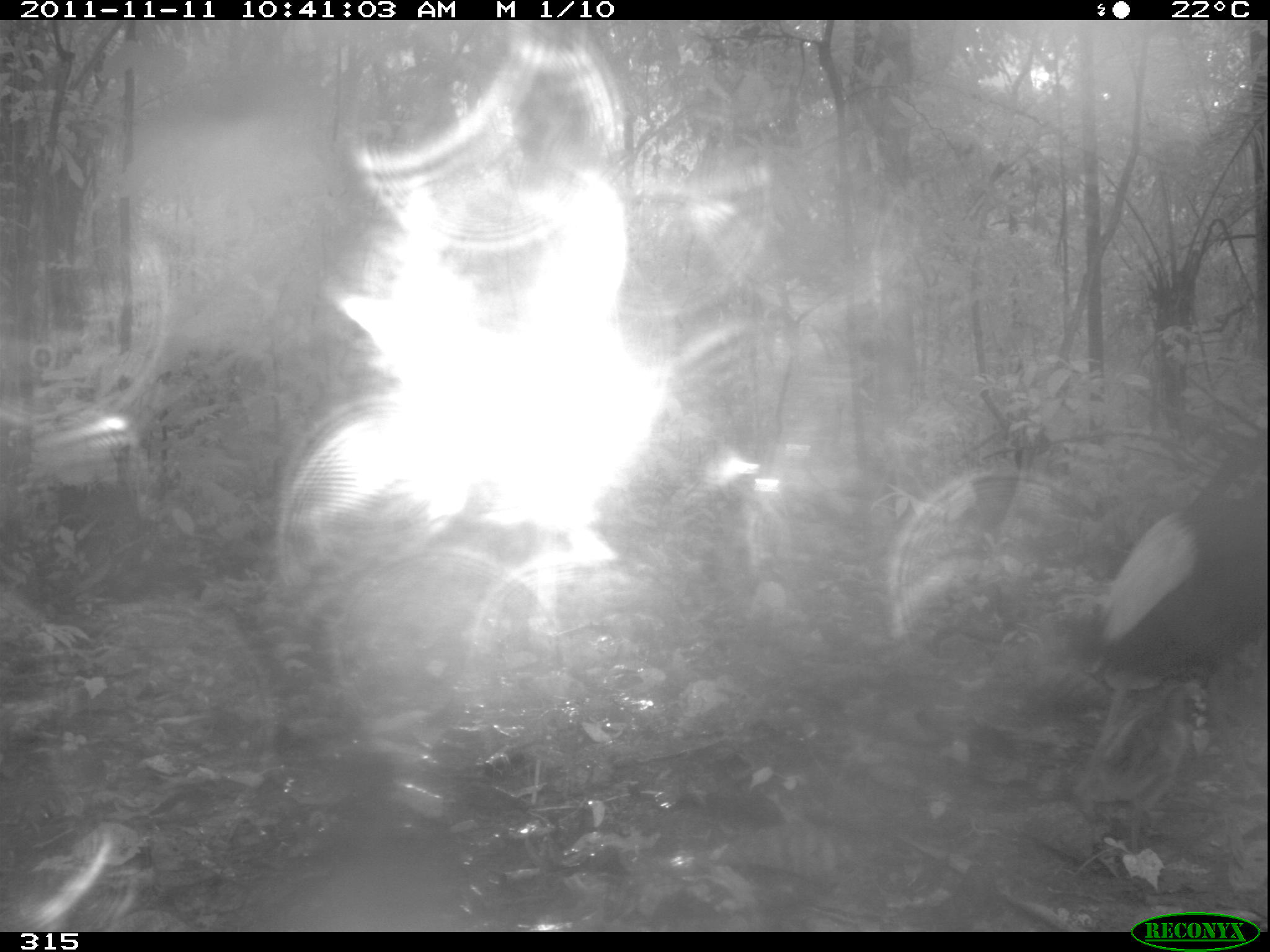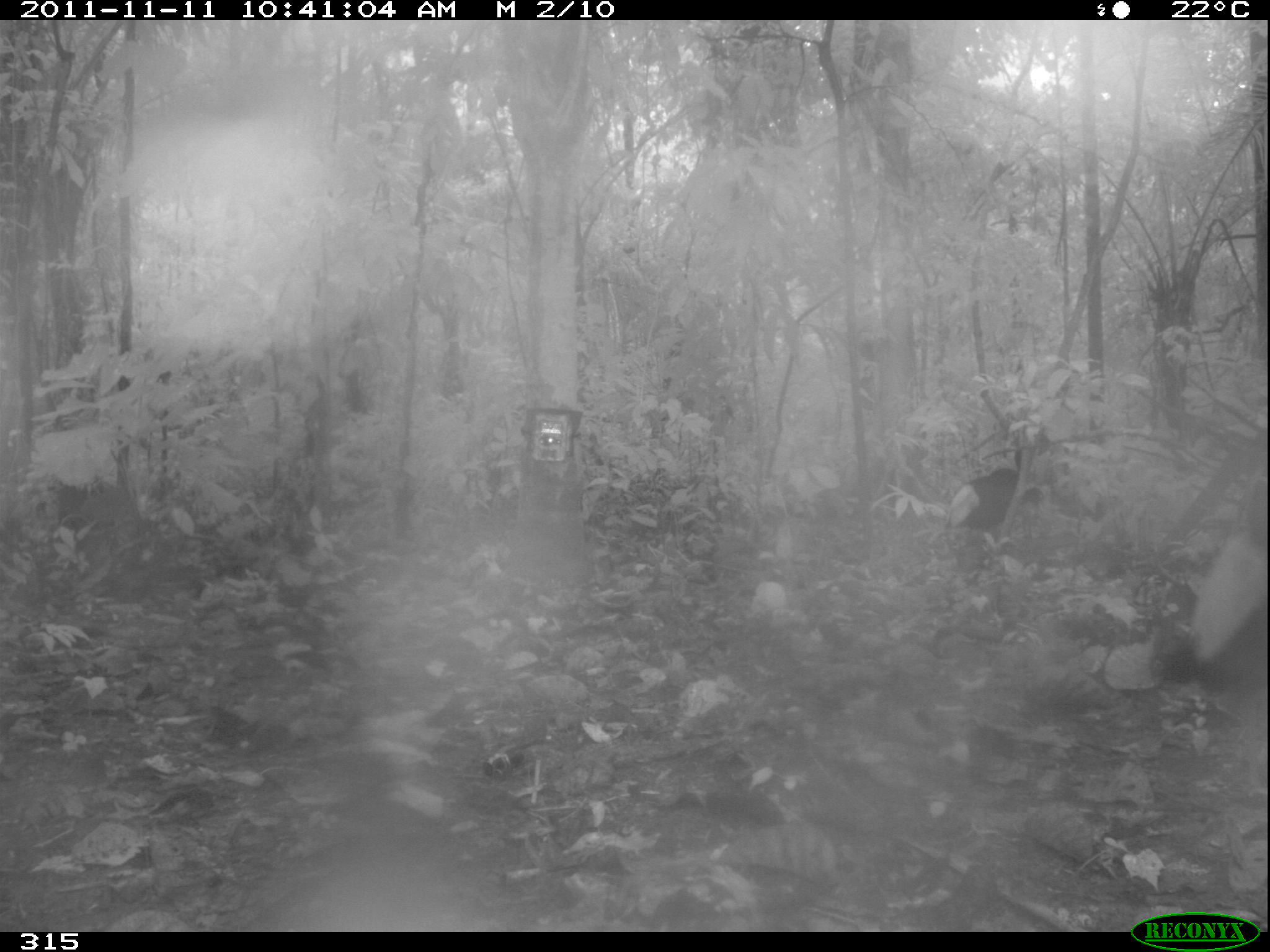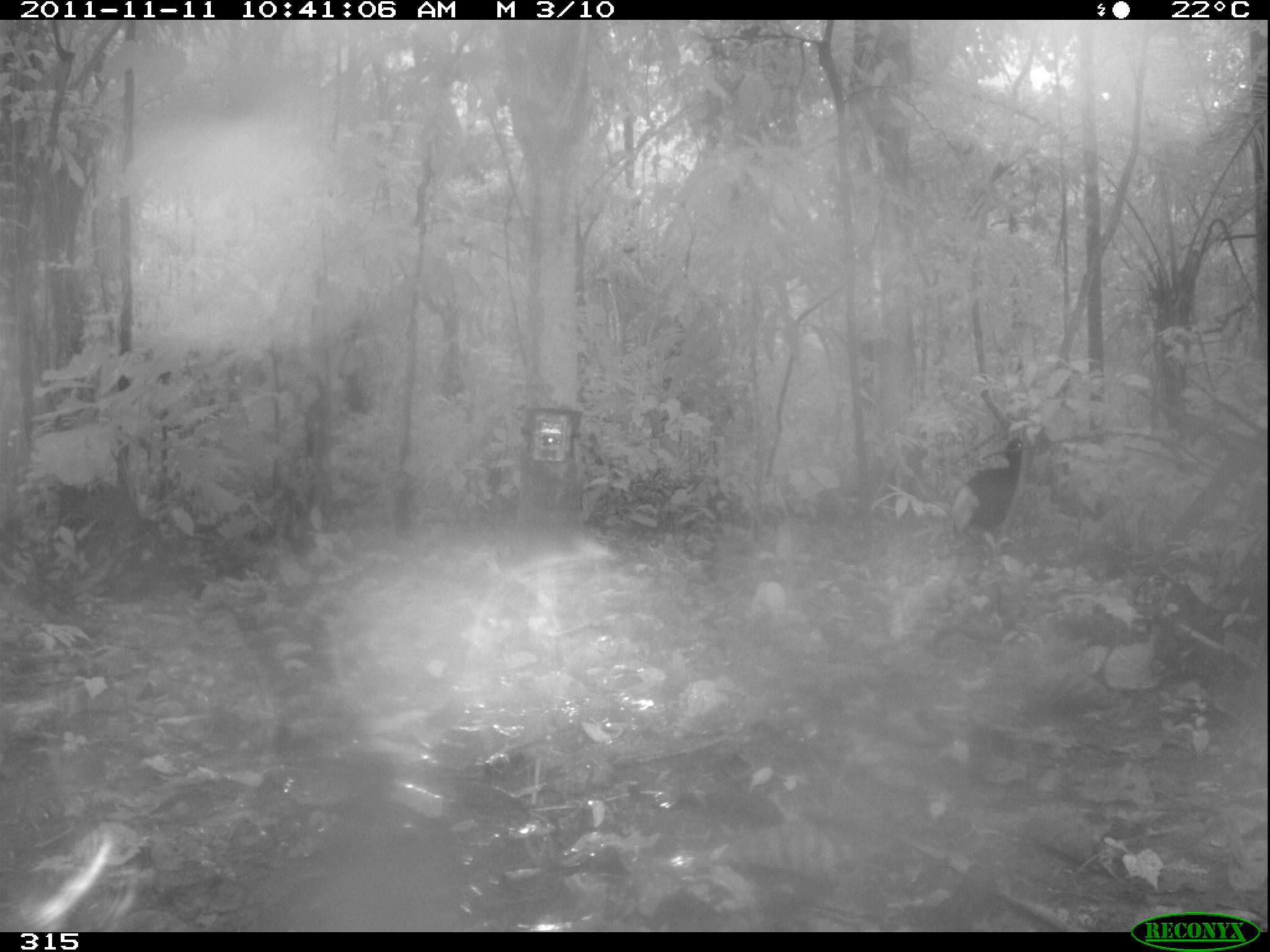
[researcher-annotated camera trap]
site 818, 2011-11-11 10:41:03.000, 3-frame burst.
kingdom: Animalia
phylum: Chordata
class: Aves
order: Gruiformes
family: Psophiidae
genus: Psophia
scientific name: Psophia leucoptera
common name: pale-winged trumpeter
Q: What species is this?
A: Psophia leucoptera (pale-winged trumpeter).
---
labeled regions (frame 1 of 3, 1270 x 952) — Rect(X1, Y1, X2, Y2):
psophia leucoptera: Rect(1068, 437, 1263, 819)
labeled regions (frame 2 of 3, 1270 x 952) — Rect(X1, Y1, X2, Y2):
psophia leucoptera: Rect(943, 437, 1043, 556)